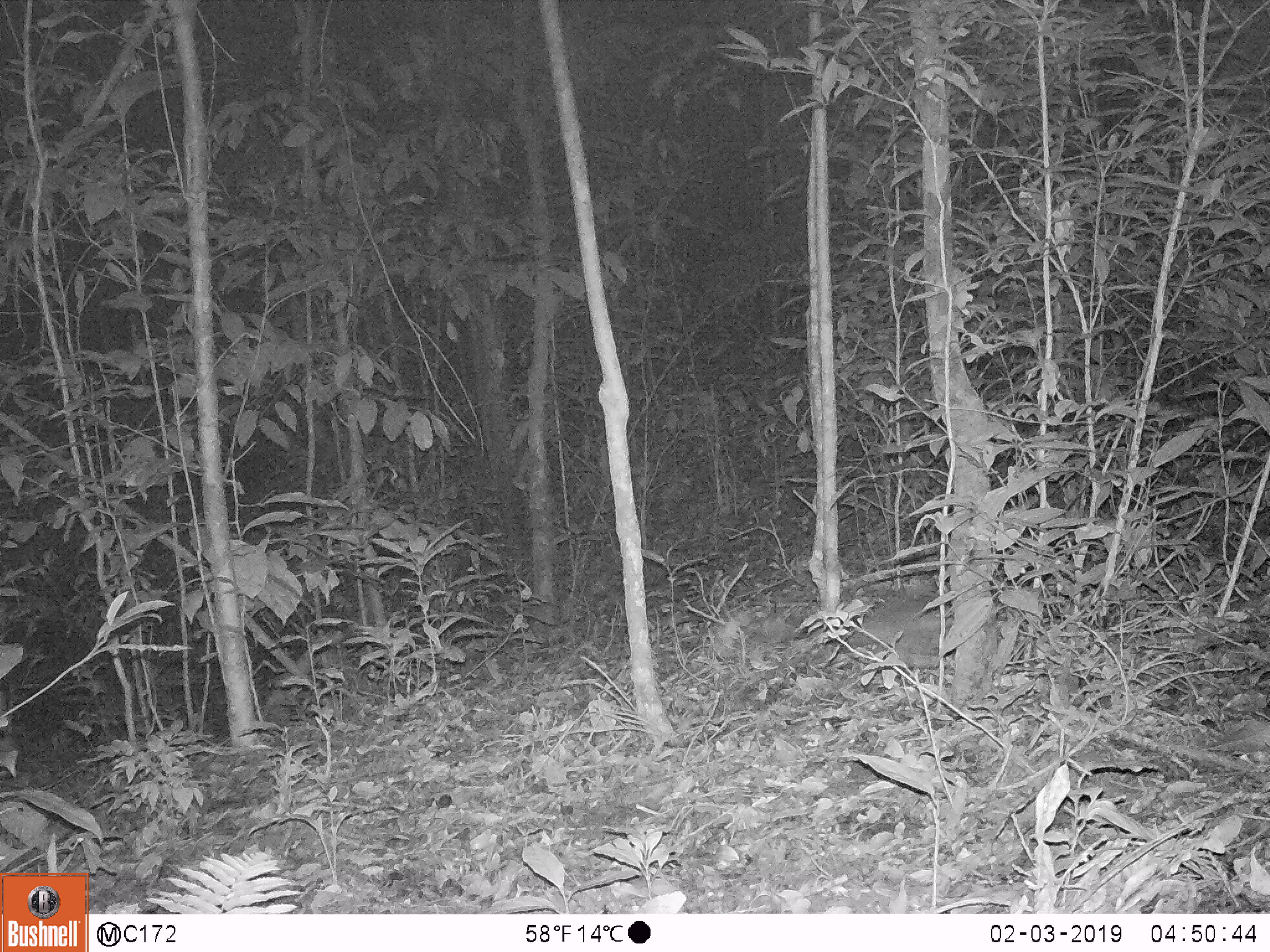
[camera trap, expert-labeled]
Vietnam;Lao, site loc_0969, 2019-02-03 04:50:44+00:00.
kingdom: Animalia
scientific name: Animalia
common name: animal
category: unidentified animal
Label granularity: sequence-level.